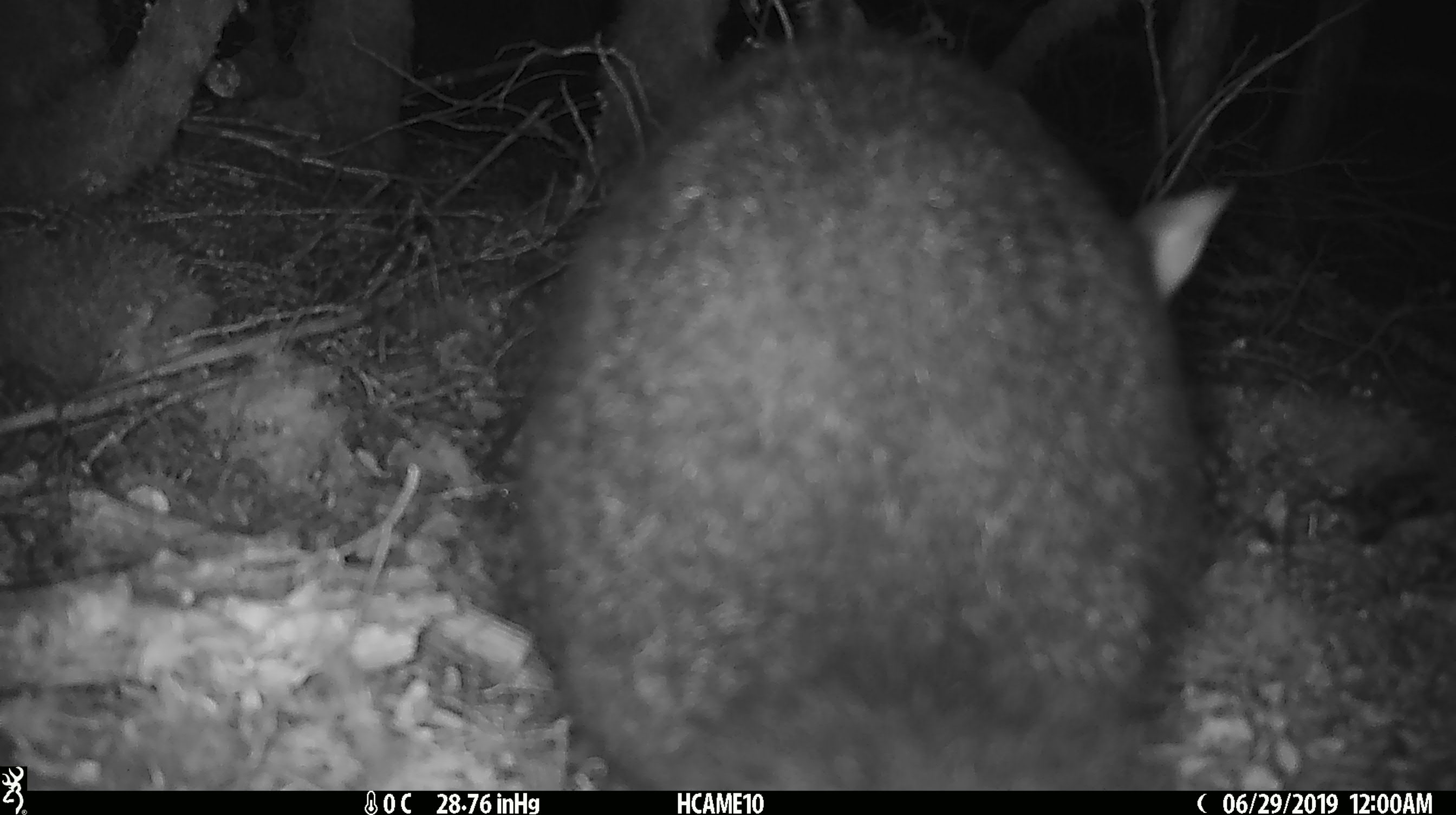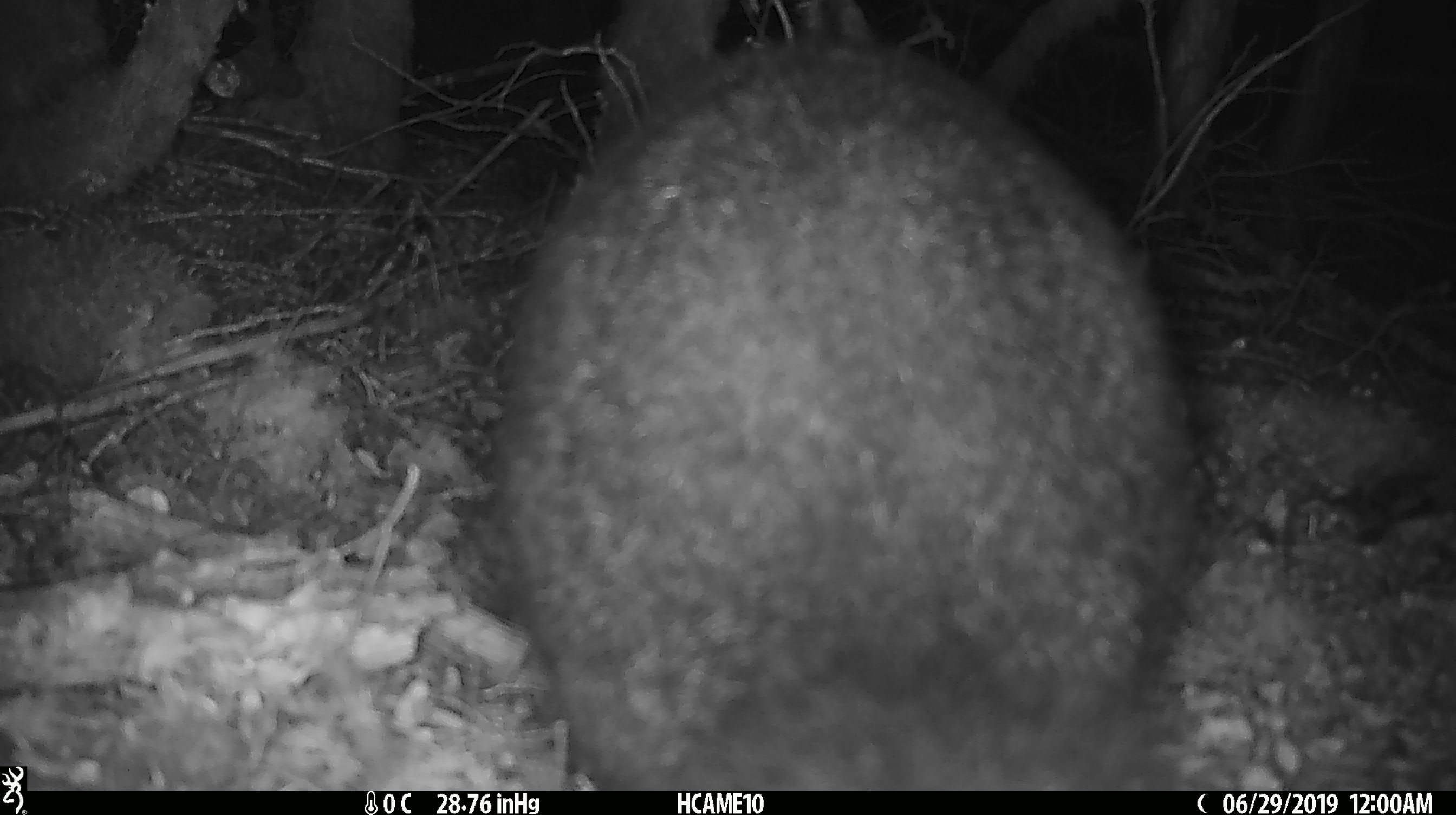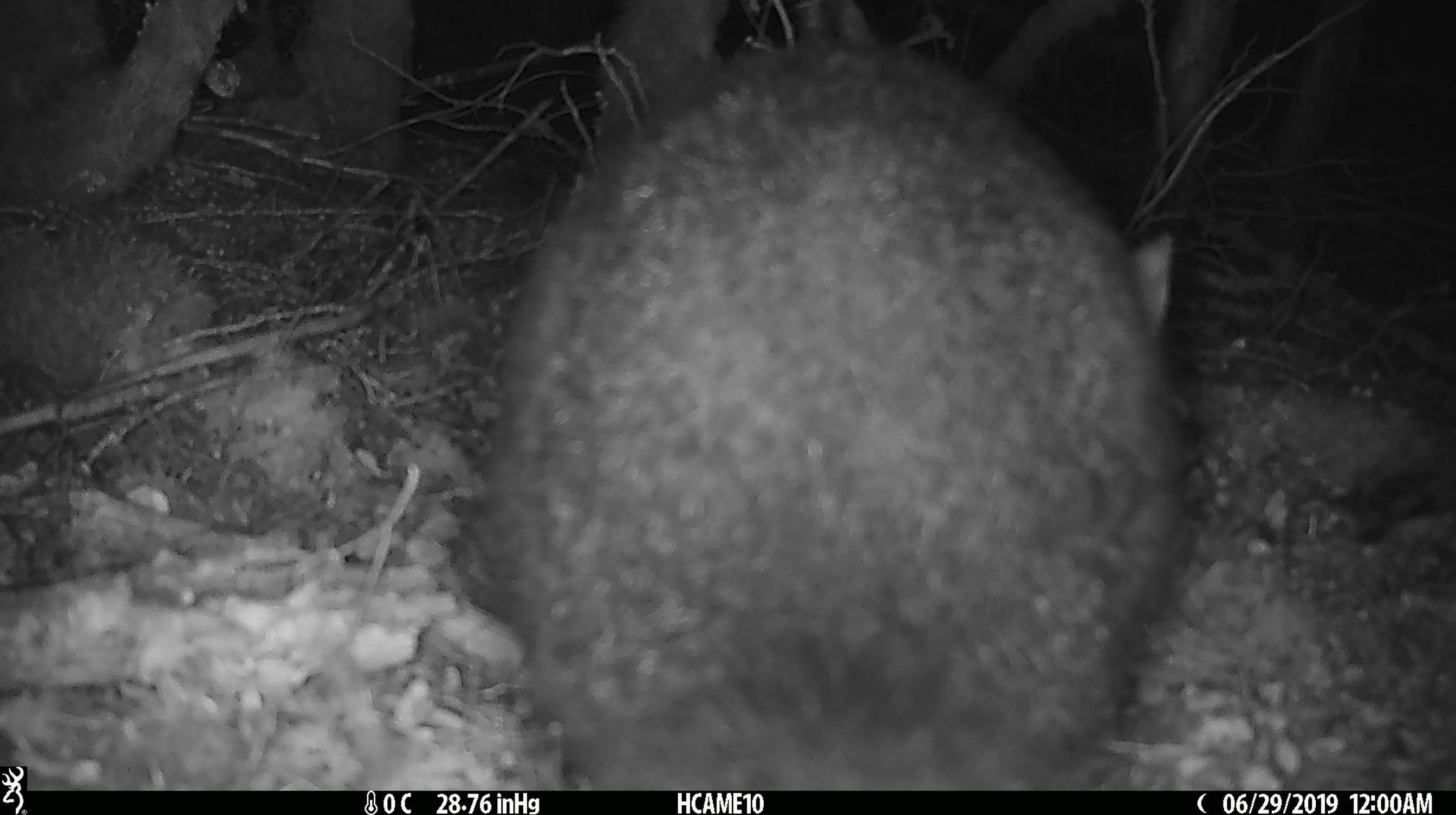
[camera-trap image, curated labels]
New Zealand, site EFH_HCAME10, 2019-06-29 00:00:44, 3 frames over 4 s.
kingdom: Animalia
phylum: Chordata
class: Mammalia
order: Diprotodontia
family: Phalangeridae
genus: Trichosurus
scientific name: Trichosurus vulpecula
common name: common brushtail possum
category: possum